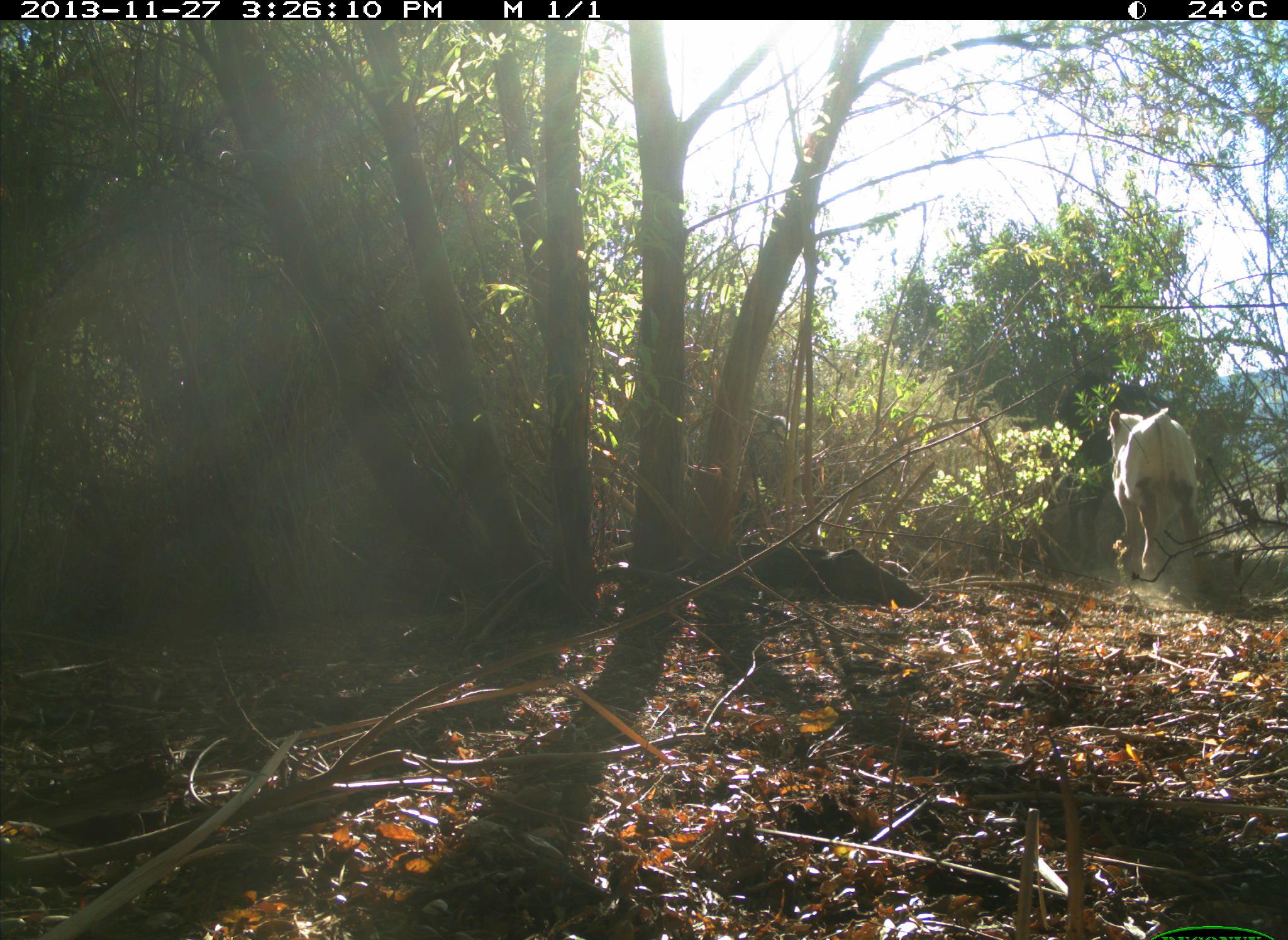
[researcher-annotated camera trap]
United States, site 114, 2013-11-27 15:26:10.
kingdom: Animalia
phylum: Chordata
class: Mammalia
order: Artiodactyla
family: Bovidae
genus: Bos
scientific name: Bos taurus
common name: cow